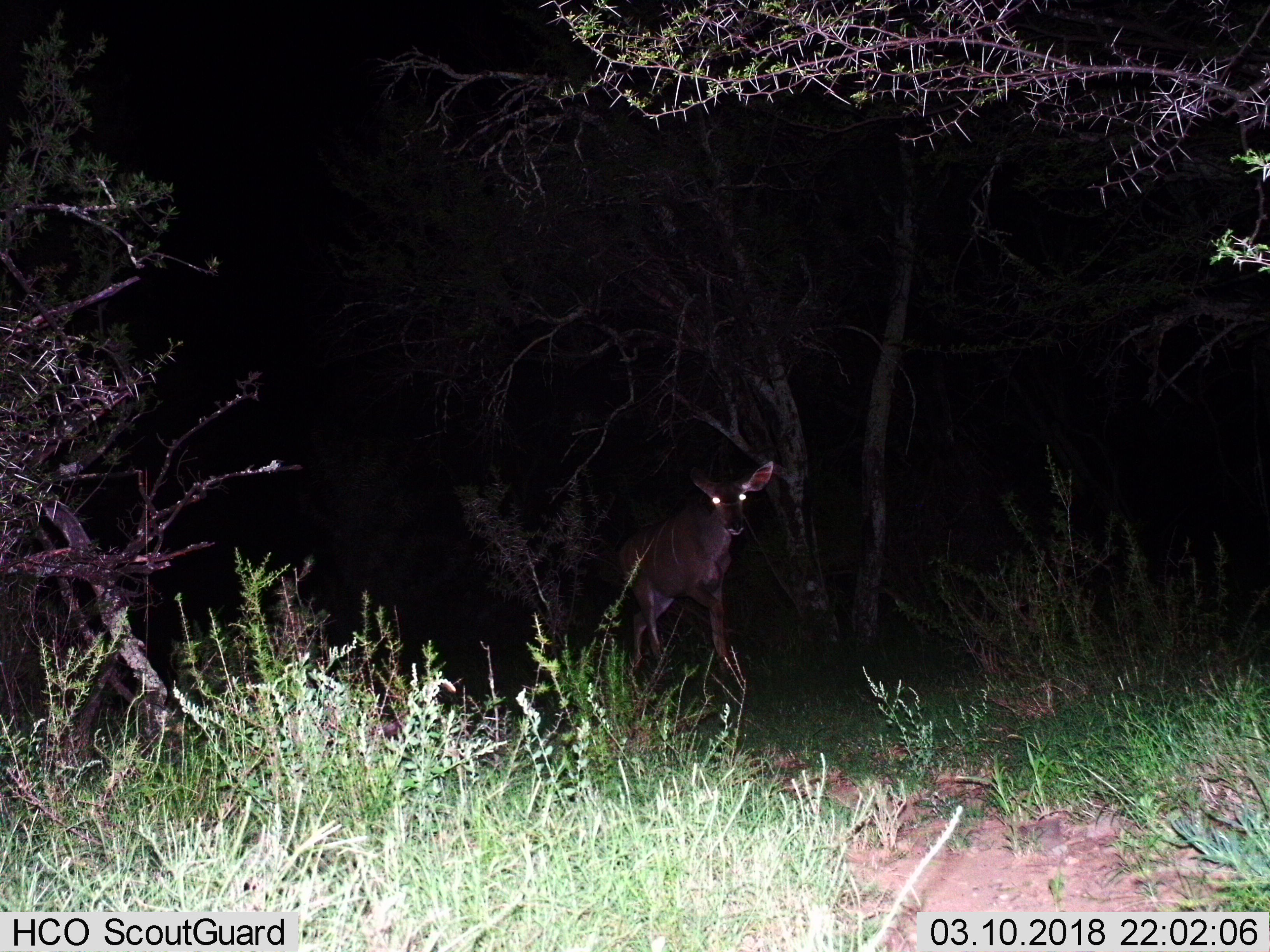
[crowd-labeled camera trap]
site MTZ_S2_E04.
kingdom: Animalia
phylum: Chordata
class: Mammalia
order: Artiodactyla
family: Bovidae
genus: Tragelaphus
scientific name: Tragelaphus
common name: kudu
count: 1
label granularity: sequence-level